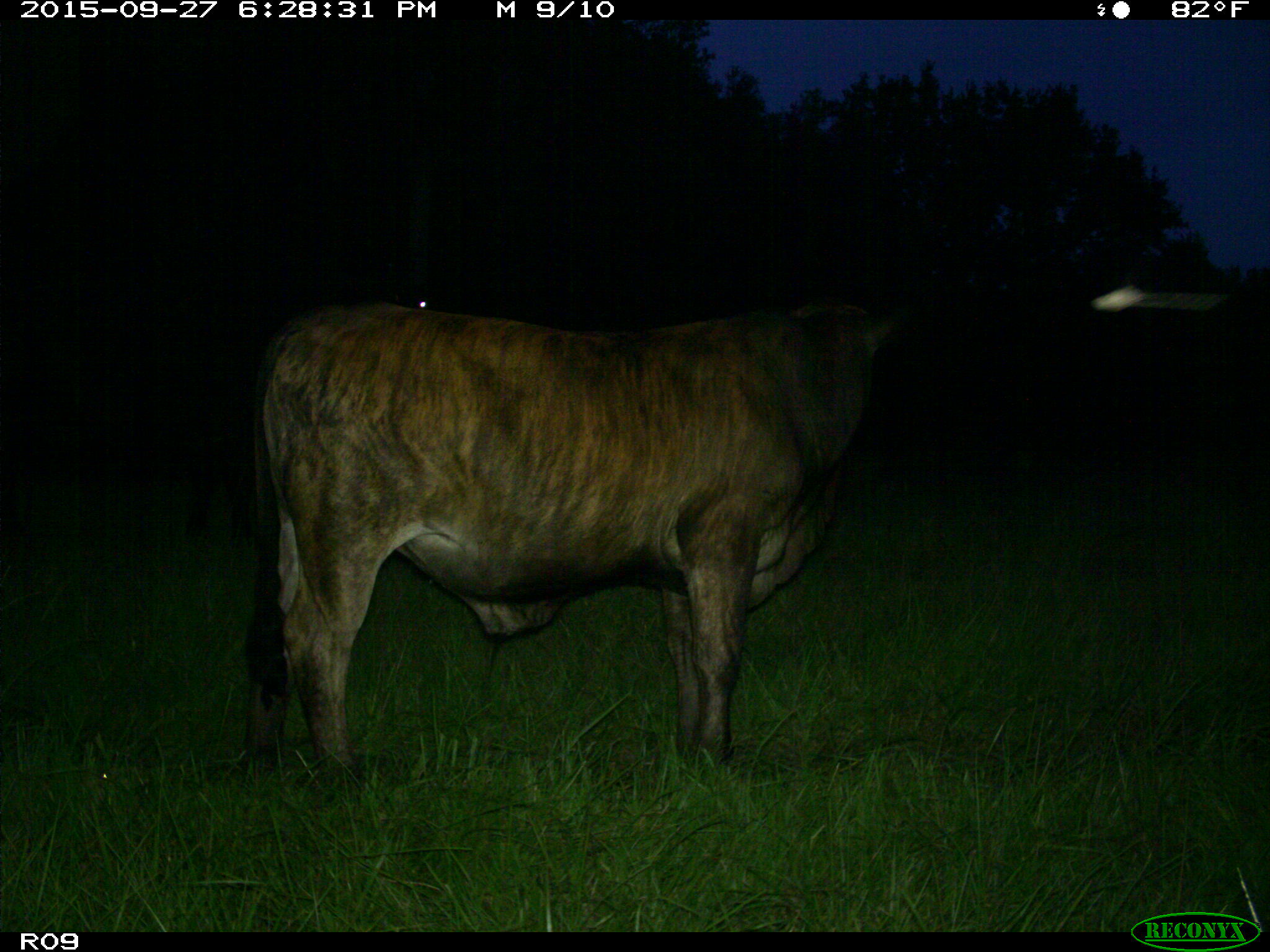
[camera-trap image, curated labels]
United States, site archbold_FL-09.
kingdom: Animalia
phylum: Chordata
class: Mammalia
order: Artiodactyla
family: Bovidae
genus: Bos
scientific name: Bos taurus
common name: domestic cow